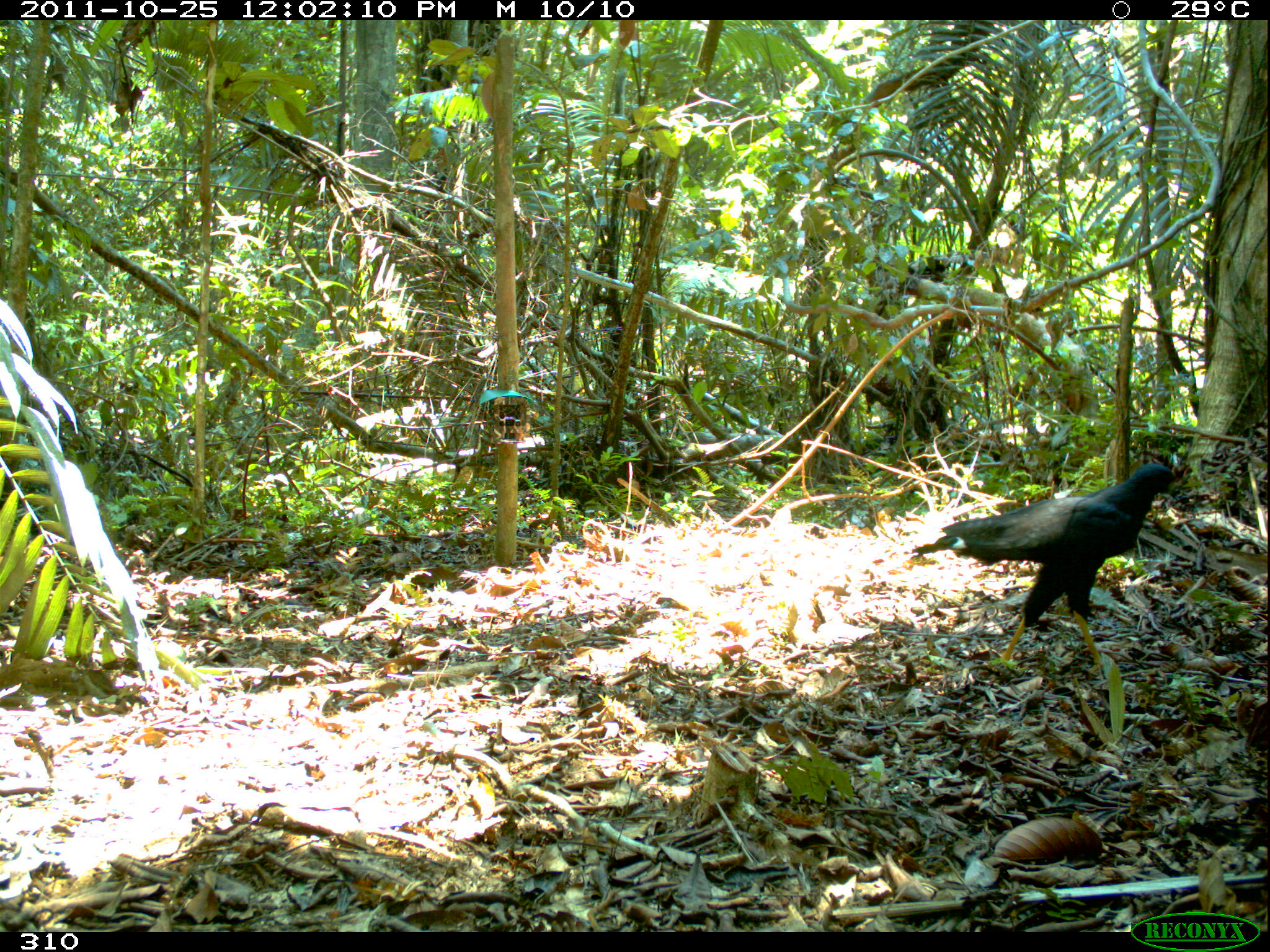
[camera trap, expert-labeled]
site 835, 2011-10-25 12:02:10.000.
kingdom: Animalia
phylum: Chordata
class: Aves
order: Accipitriformes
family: Accipitridae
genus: Buteogallus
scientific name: Buteogallus urubitinga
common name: great black hawk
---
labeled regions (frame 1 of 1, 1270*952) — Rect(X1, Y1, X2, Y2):
buteogallus urubitinga: Rect(909, 462, 1177, 674)